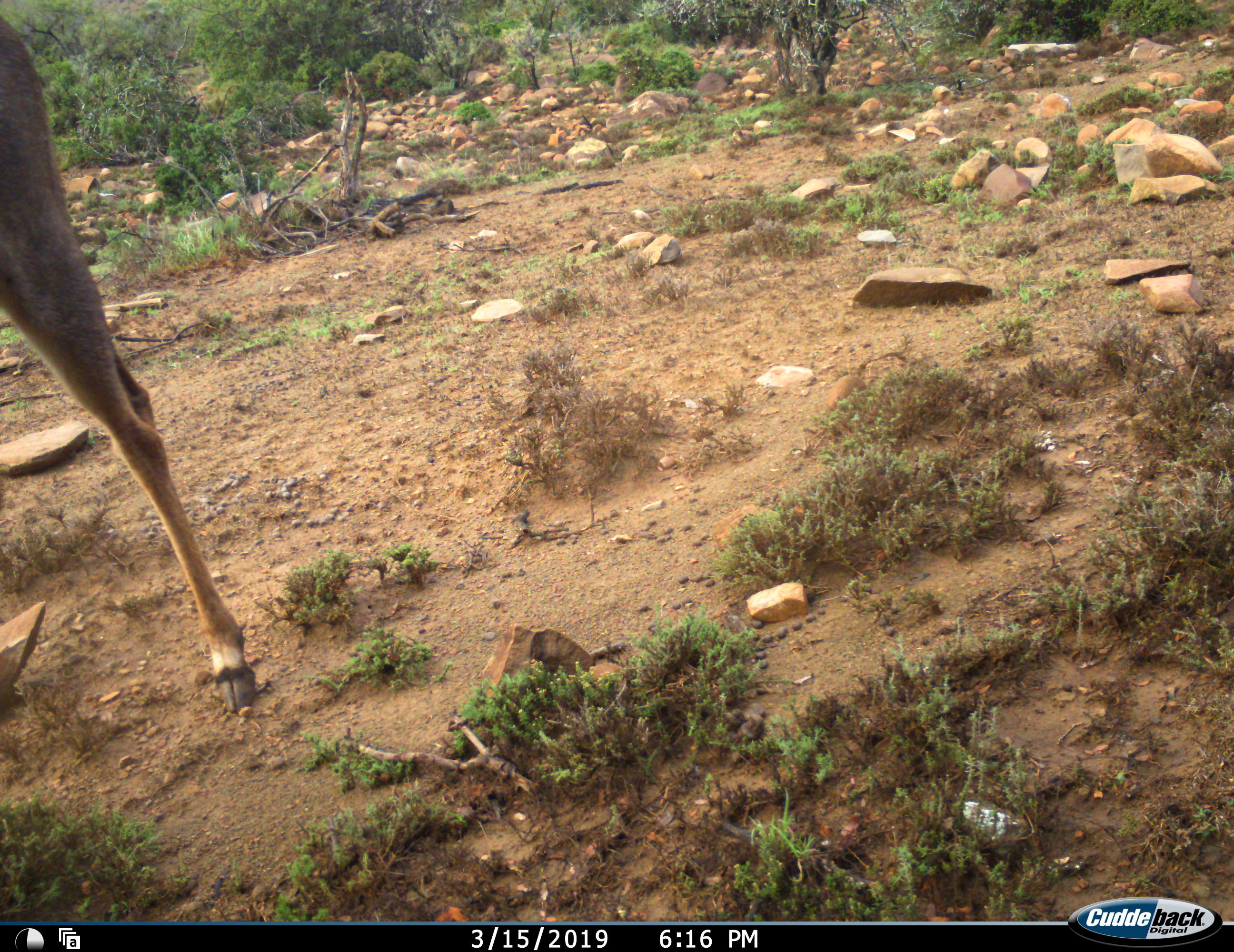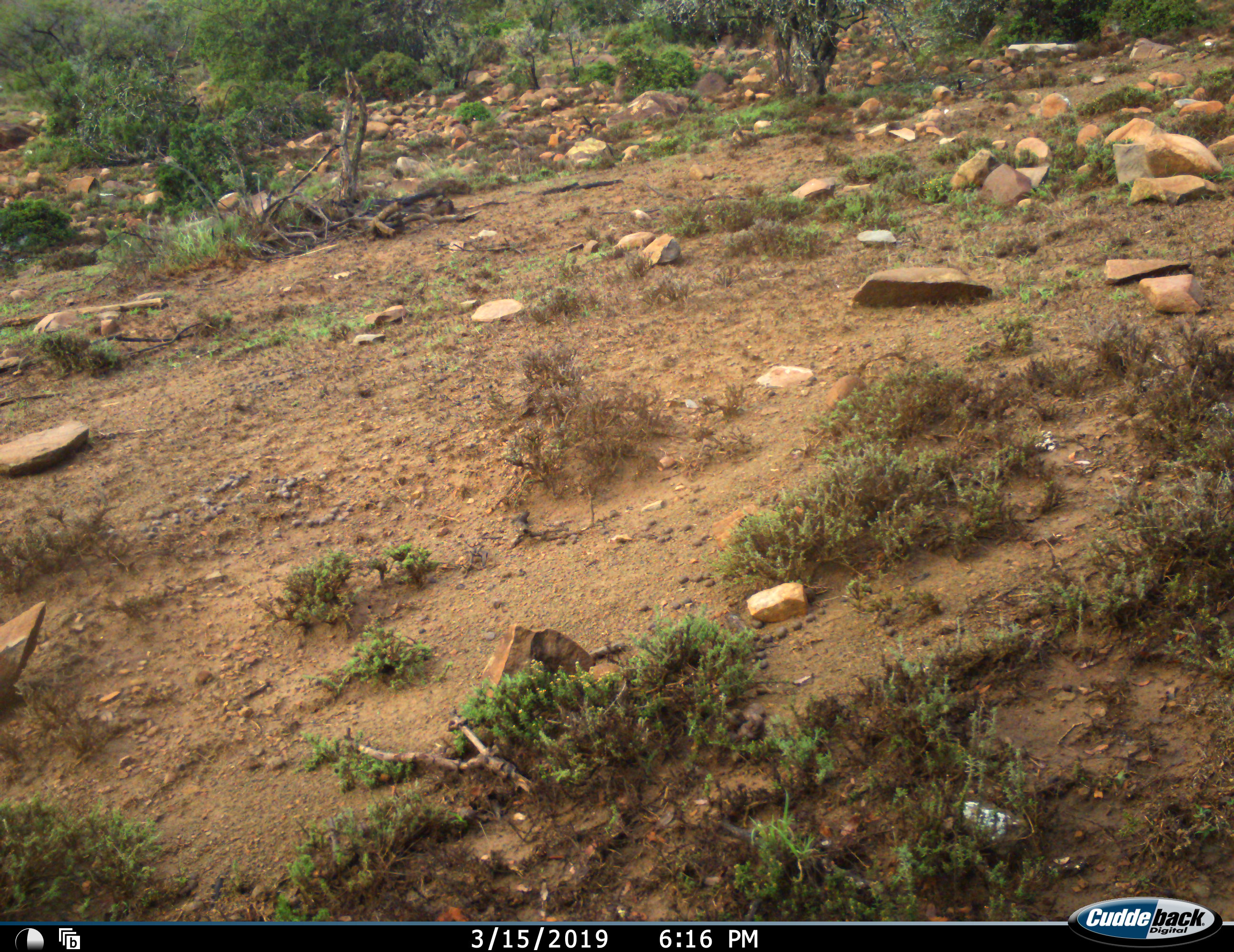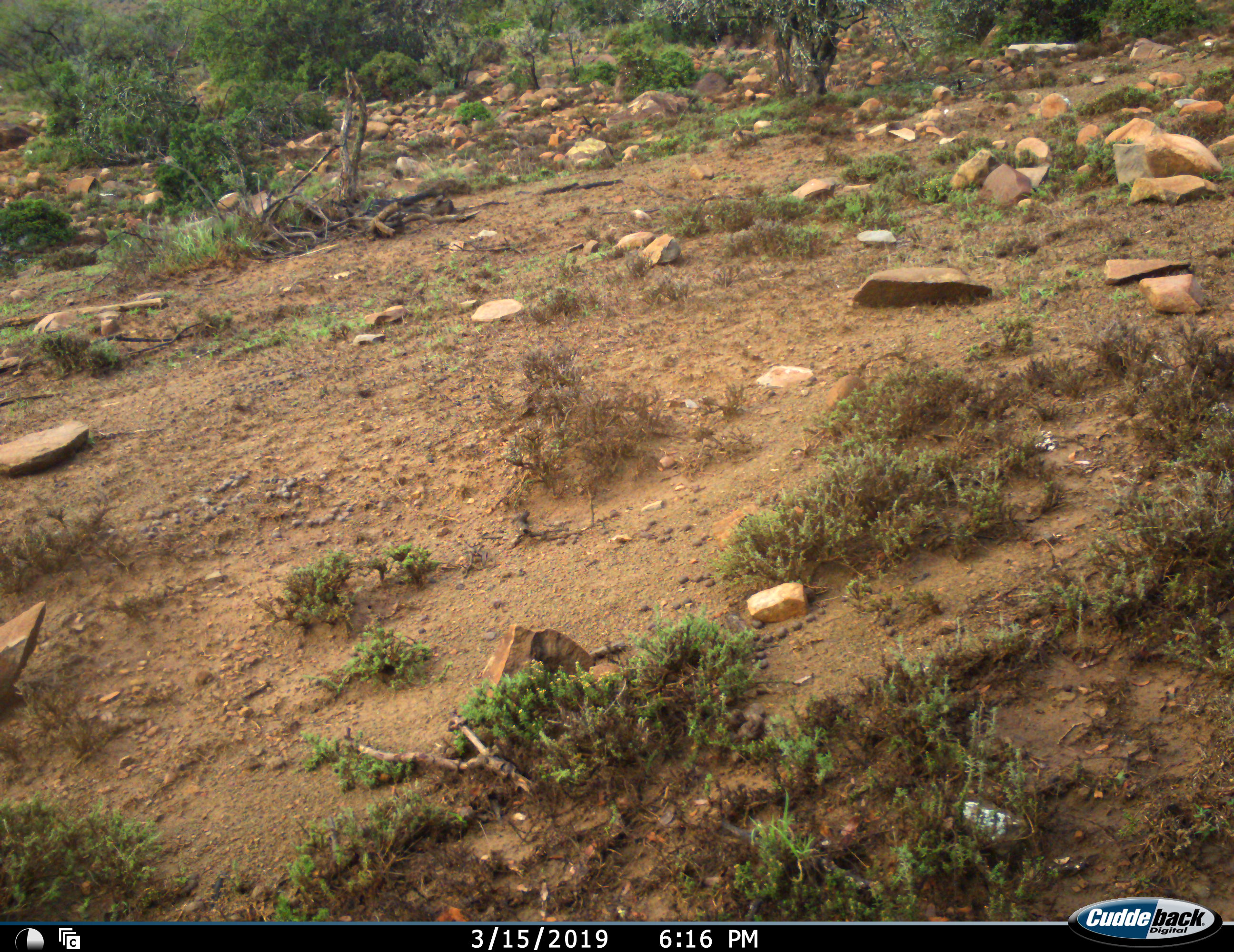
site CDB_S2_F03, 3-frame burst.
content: unidentified animal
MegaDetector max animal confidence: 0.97